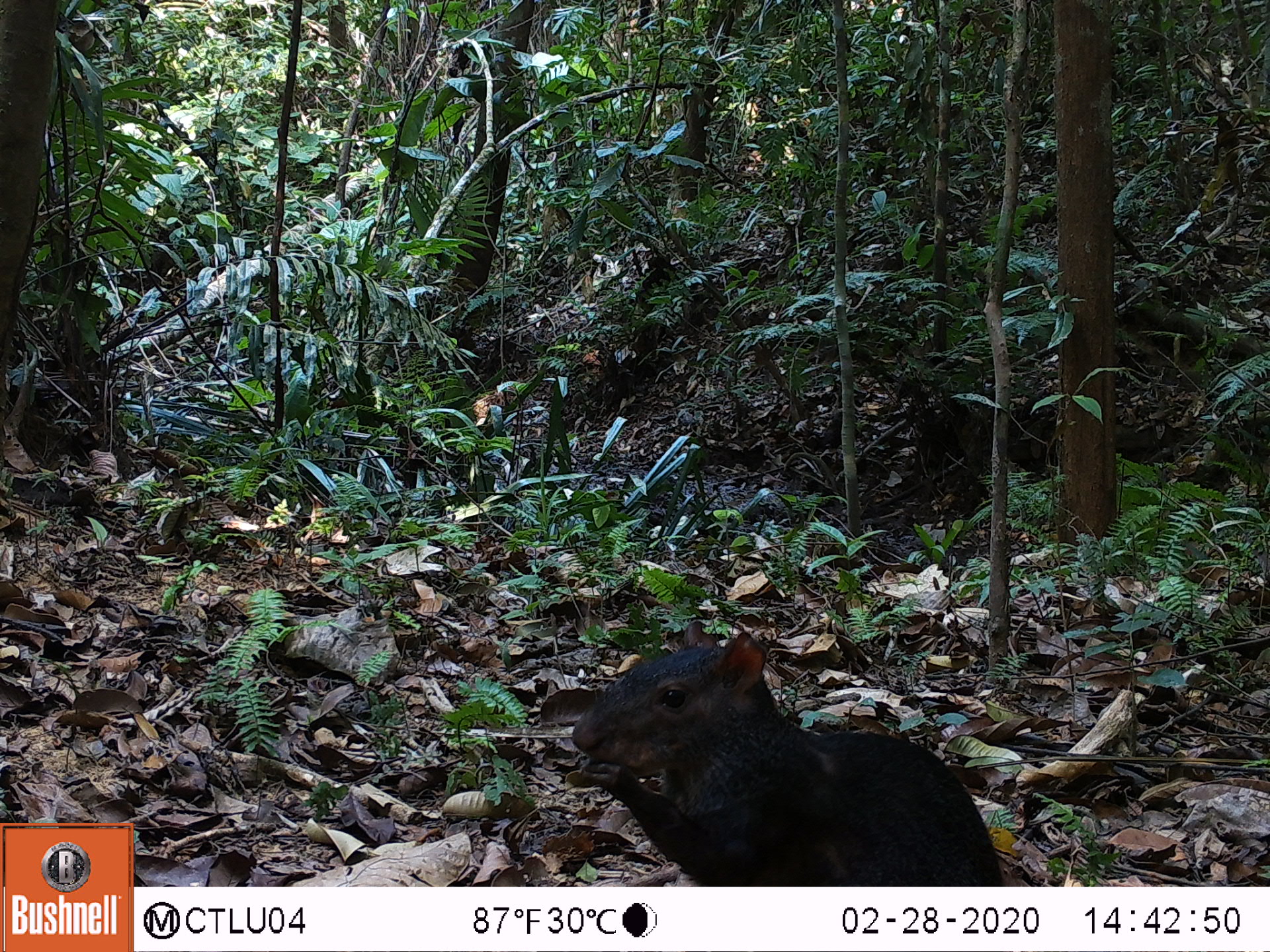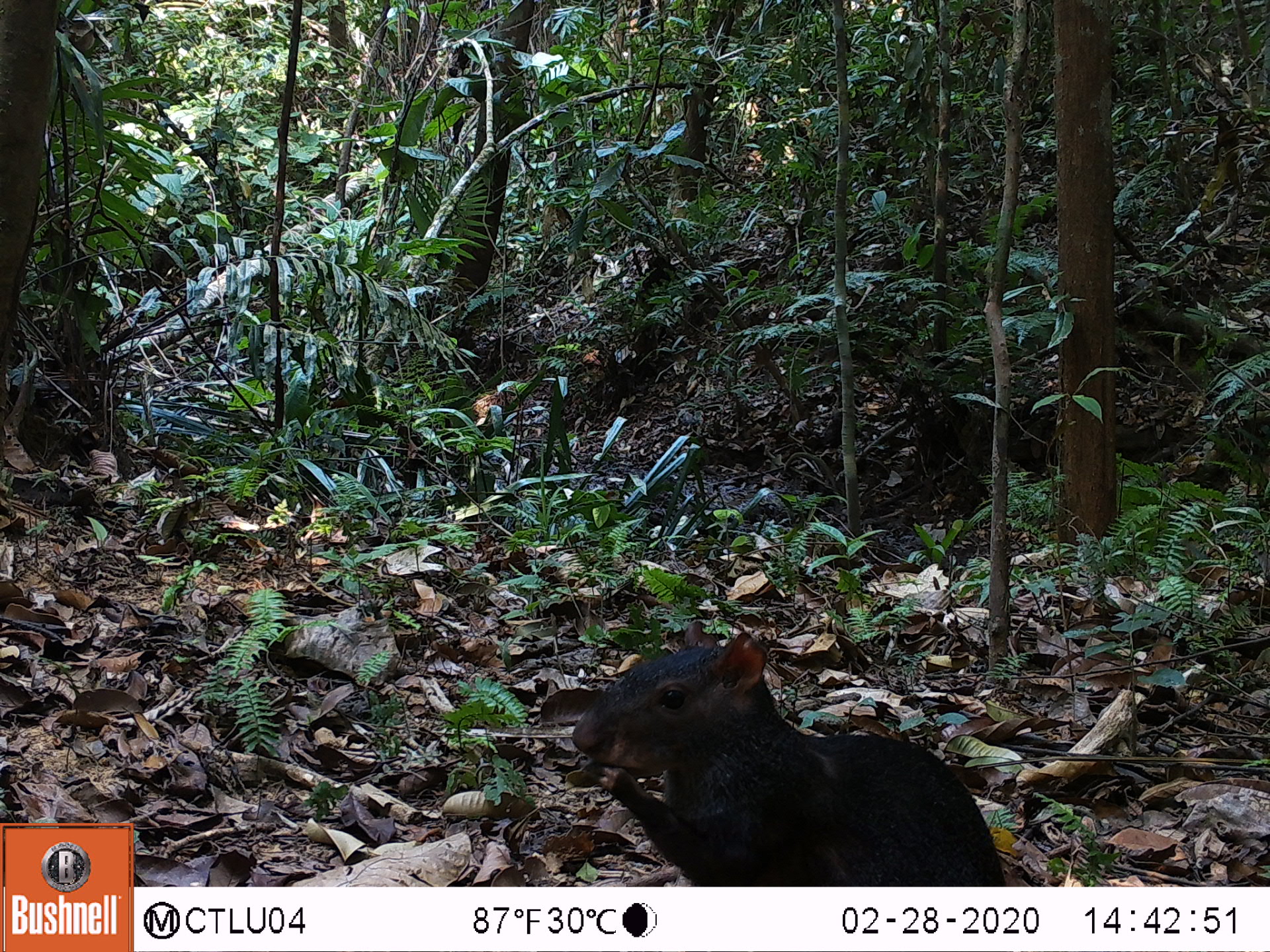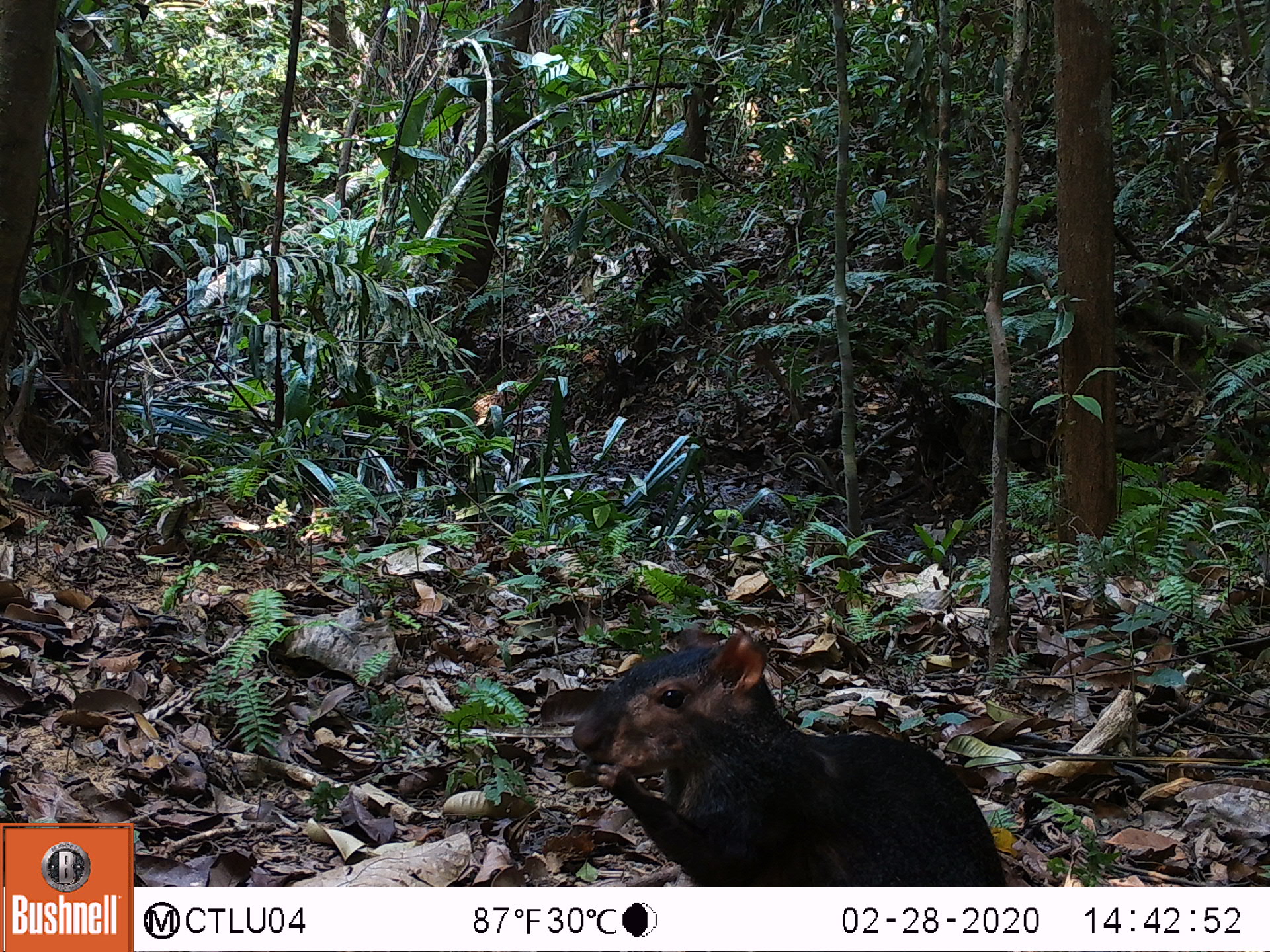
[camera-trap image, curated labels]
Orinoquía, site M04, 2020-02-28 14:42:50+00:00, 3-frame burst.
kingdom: Animalia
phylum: Chordata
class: Mammalia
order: Rodentia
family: Dasyproctidae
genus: Dasyprocta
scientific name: Dasyprocta fuliginosa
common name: black agouti